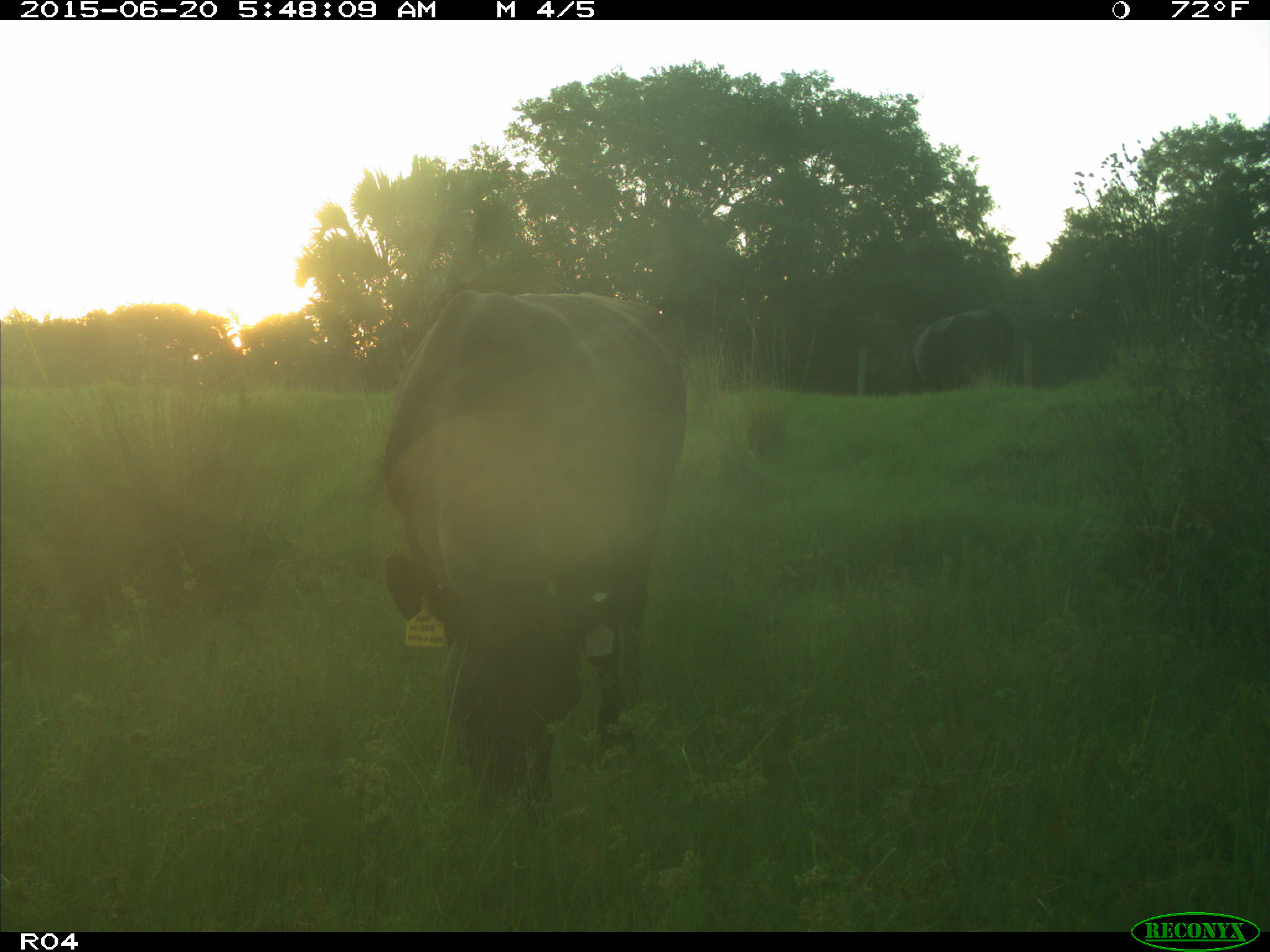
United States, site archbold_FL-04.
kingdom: Animalia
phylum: Chordata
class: Mammalia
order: Artiodactyla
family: Bovidae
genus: Bos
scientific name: Bos taurus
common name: domestic cow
Bos taurus (domestic cow).